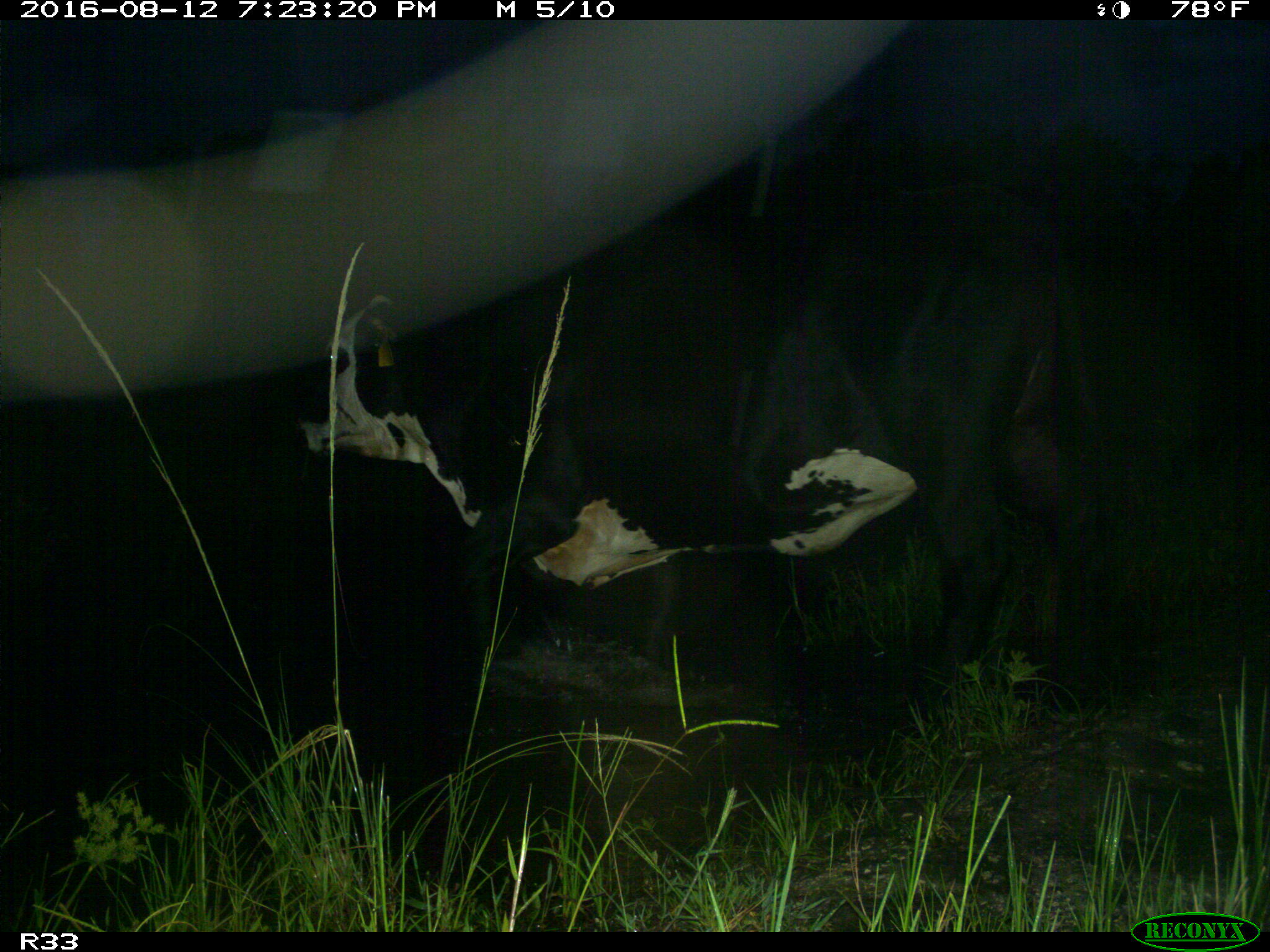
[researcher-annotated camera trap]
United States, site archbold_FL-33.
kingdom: Animalia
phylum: Chordata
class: Mammalia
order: Artiodactyla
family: Bovidae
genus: Bos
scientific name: Bos taurus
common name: domestic cow